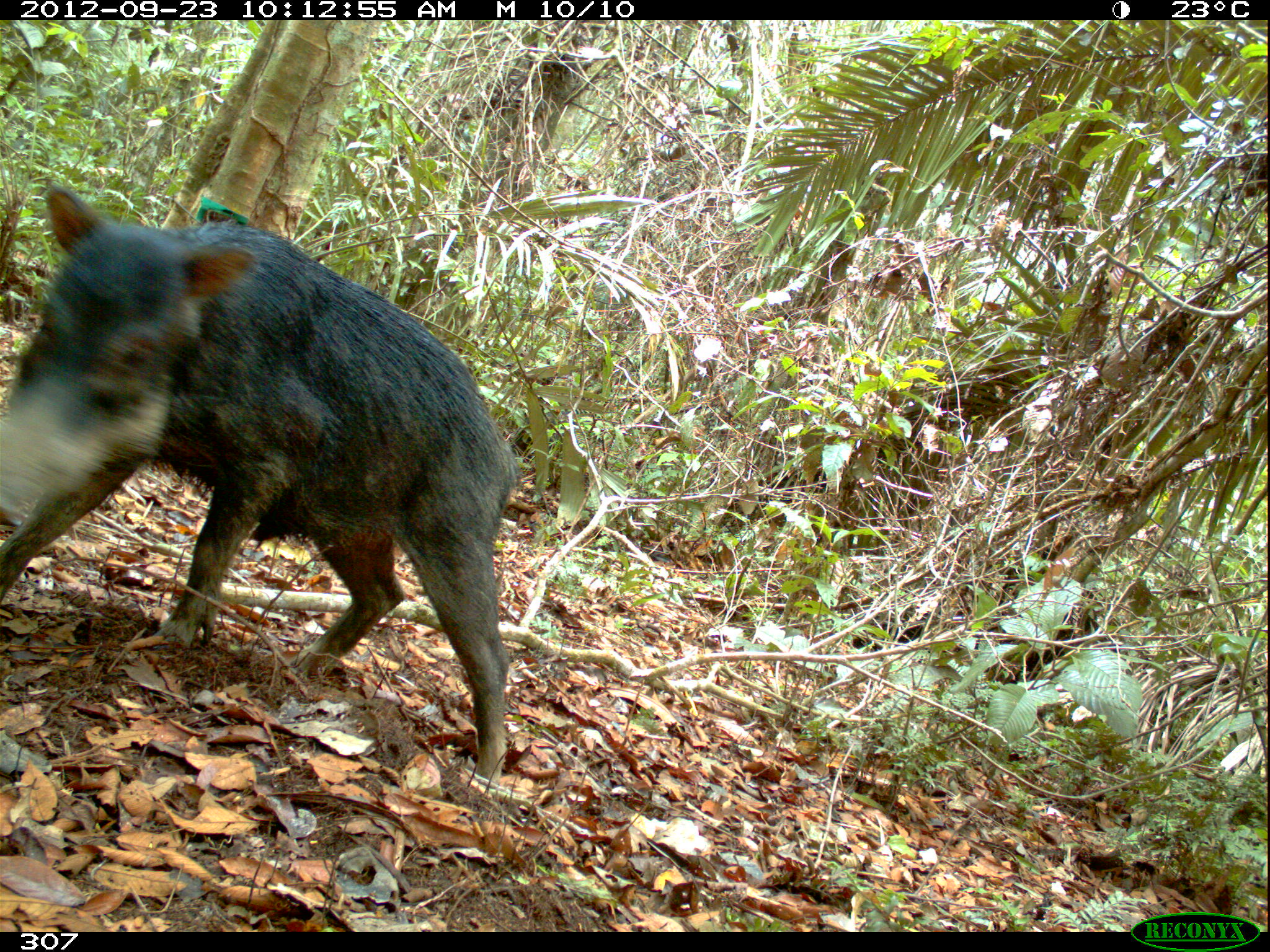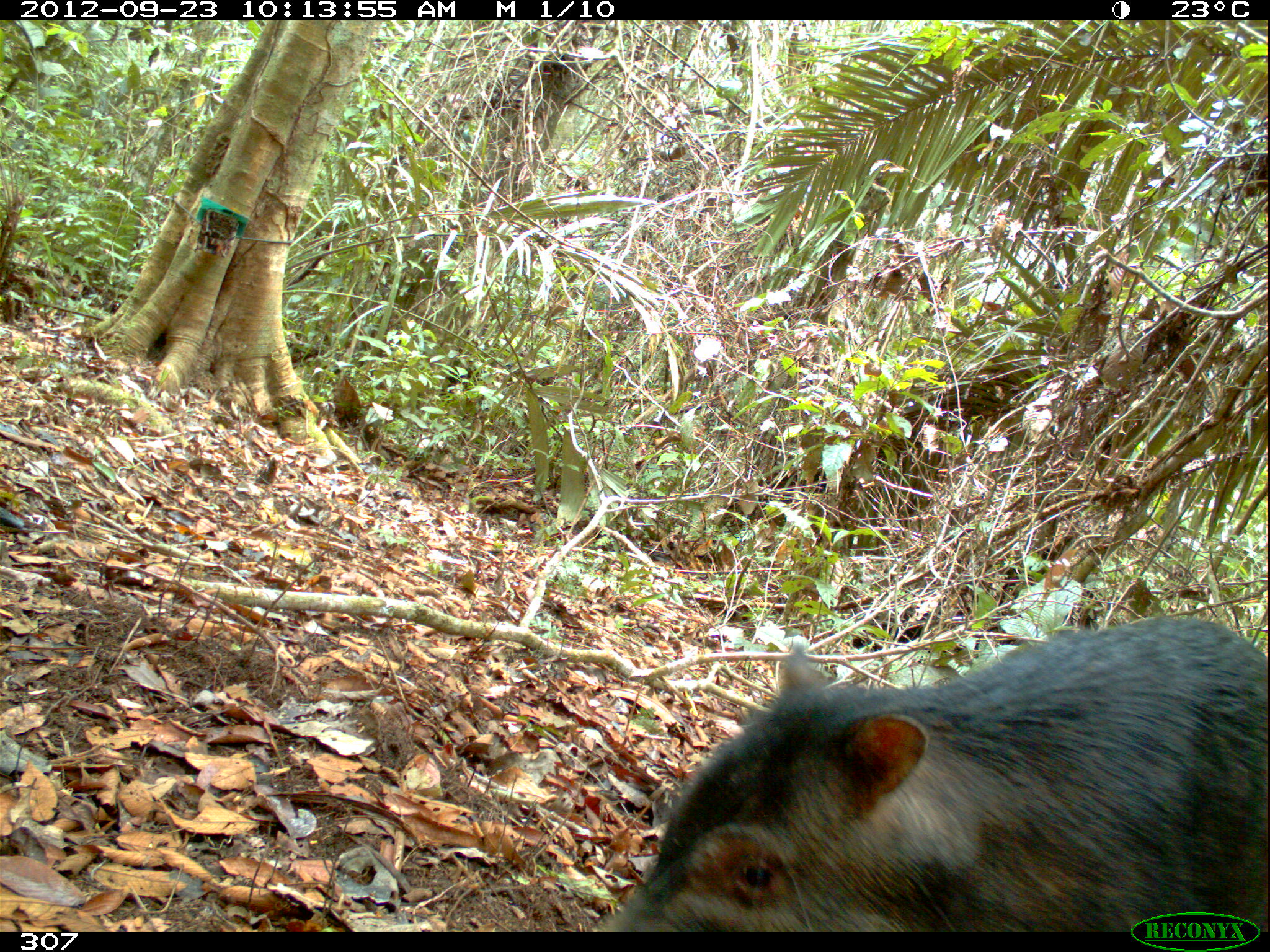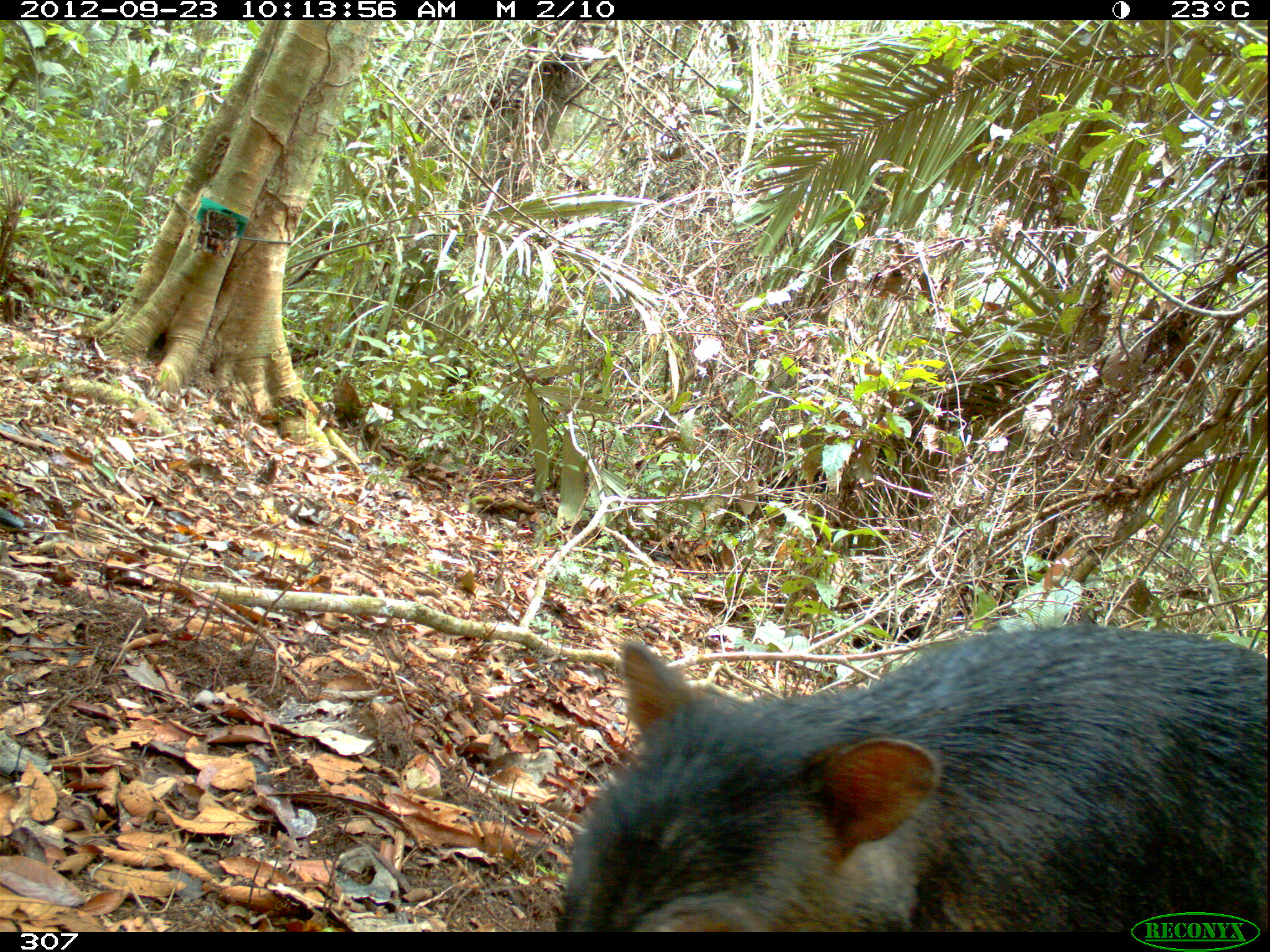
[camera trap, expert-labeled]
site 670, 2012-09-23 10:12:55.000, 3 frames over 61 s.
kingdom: Animalia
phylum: Chordata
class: Mammalia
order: Artiodactyla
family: Tayassuidae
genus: Tayassu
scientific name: Tayassu pecari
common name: white-lipped peccary